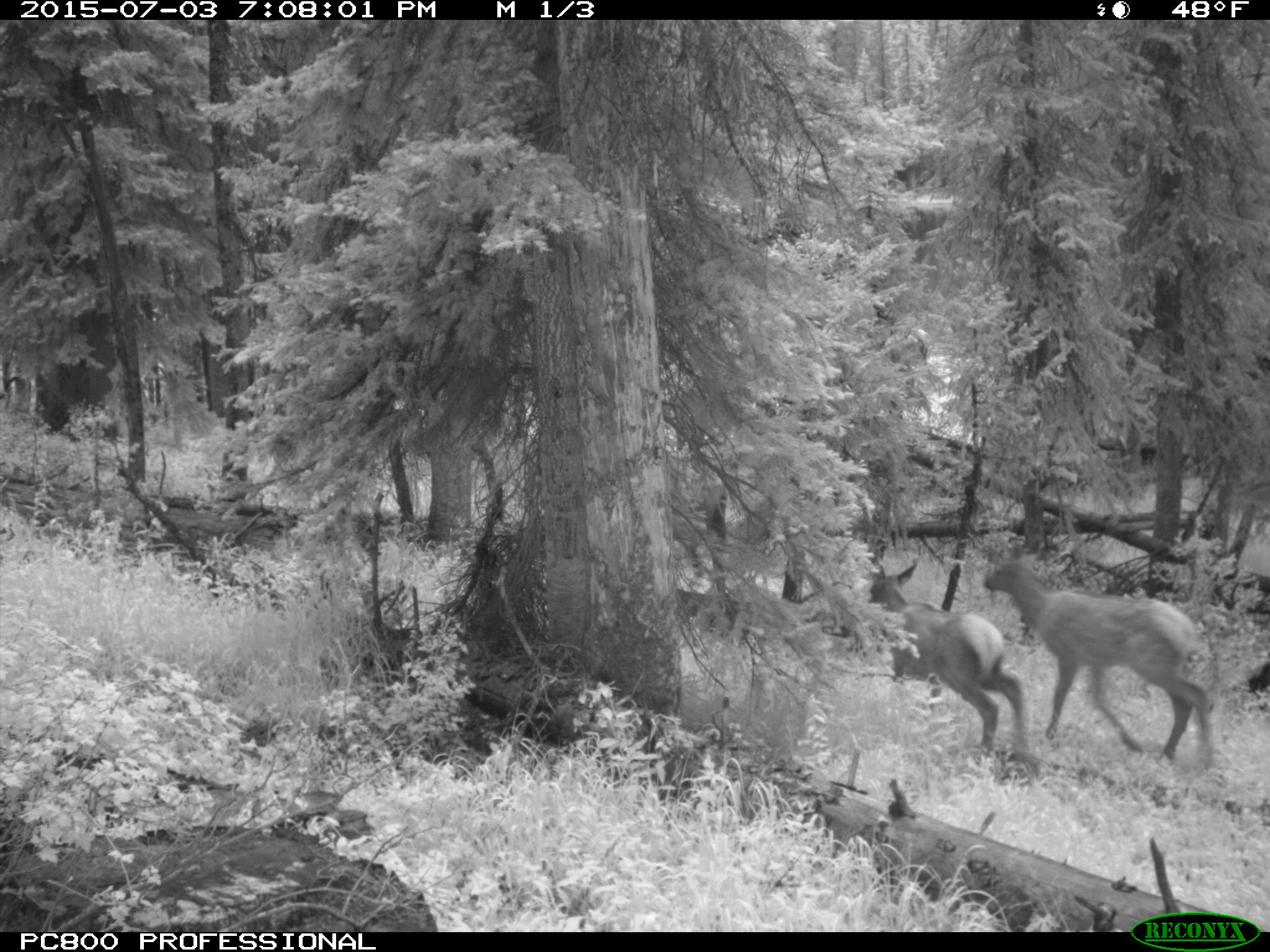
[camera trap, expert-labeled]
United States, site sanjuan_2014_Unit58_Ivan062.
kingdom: Animalia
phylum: Chordata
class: Mammalia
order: Artiodactyla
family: Cervidae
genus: Cervus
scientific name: Cervus elaphus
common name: red deer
Cervus elaphus (red deer).